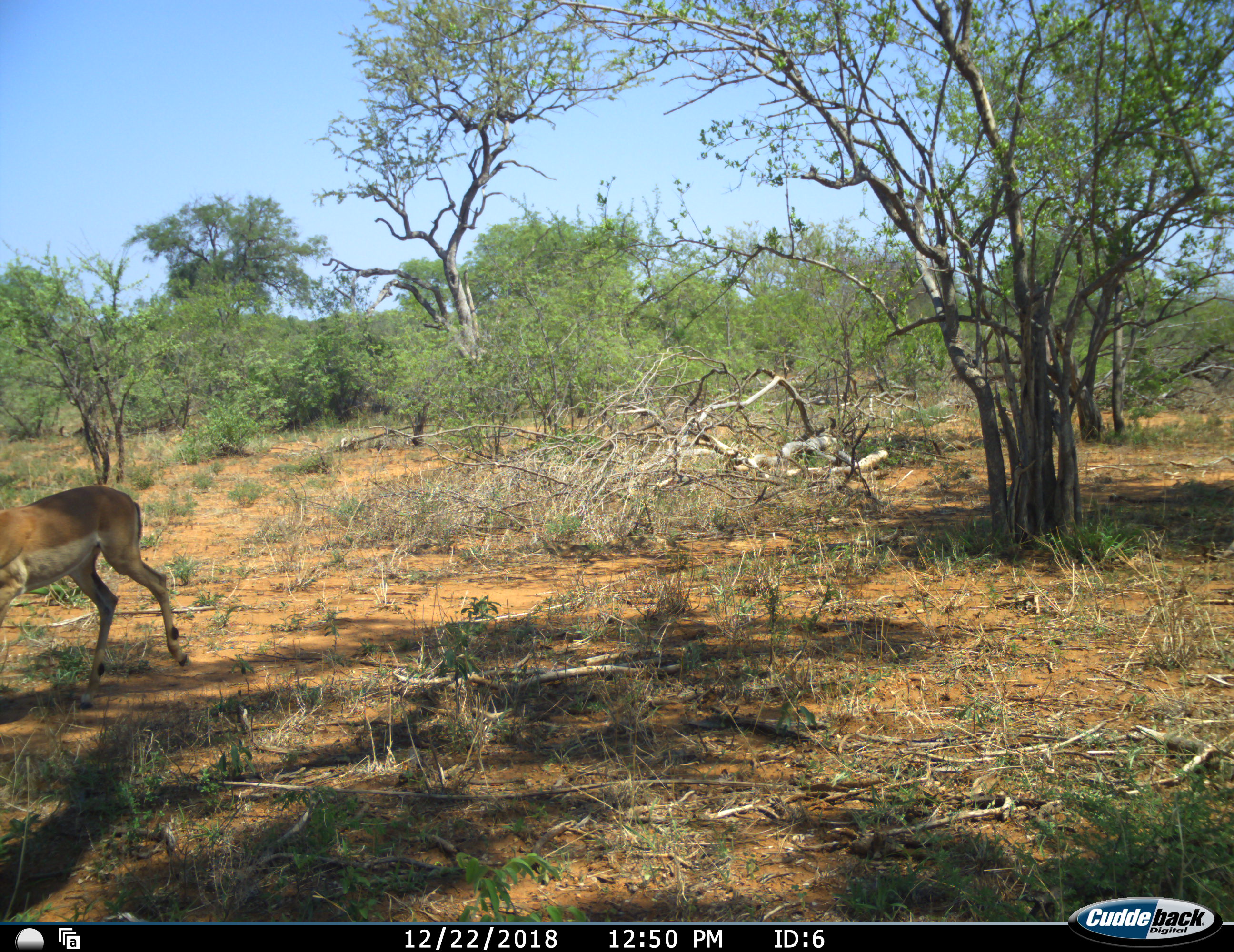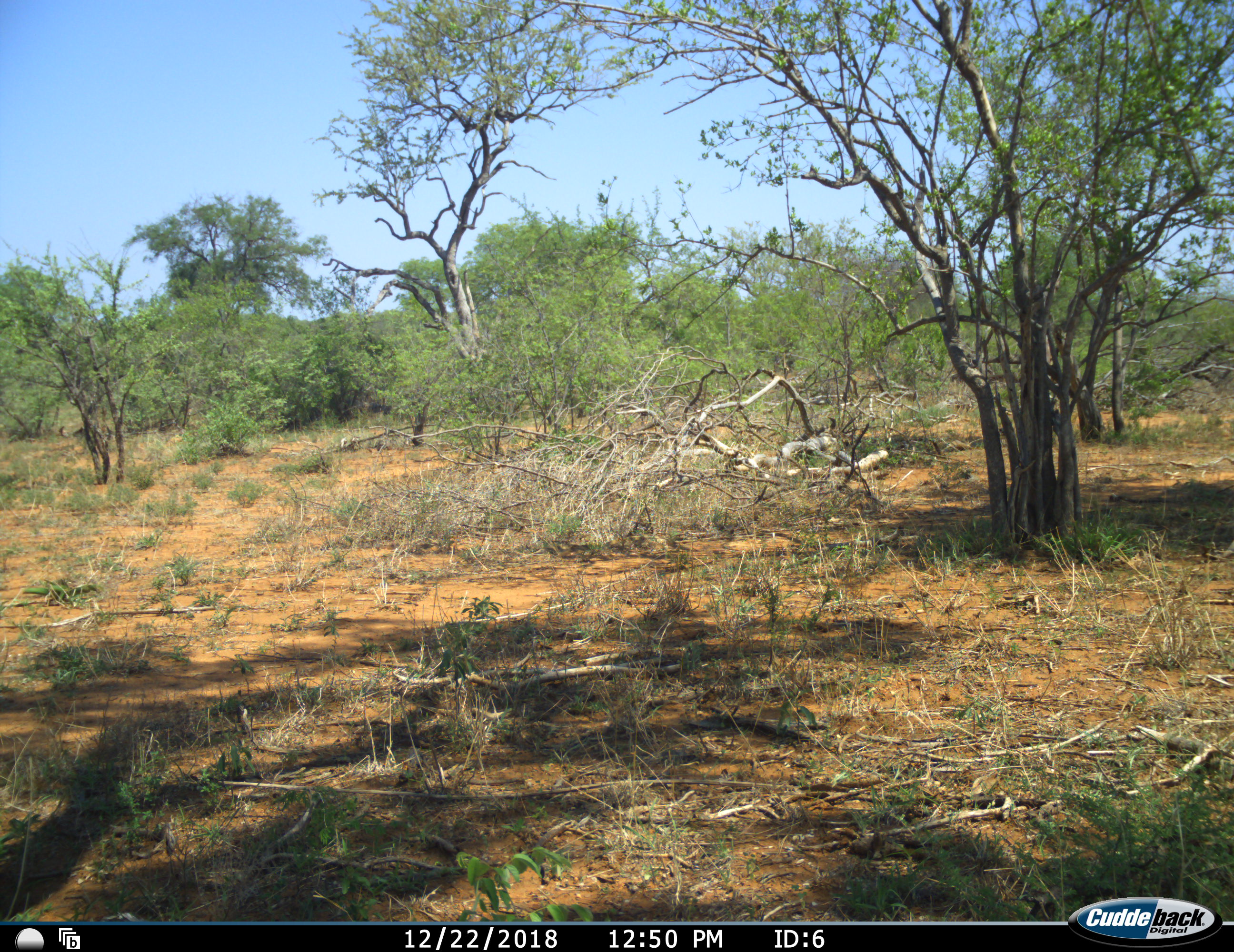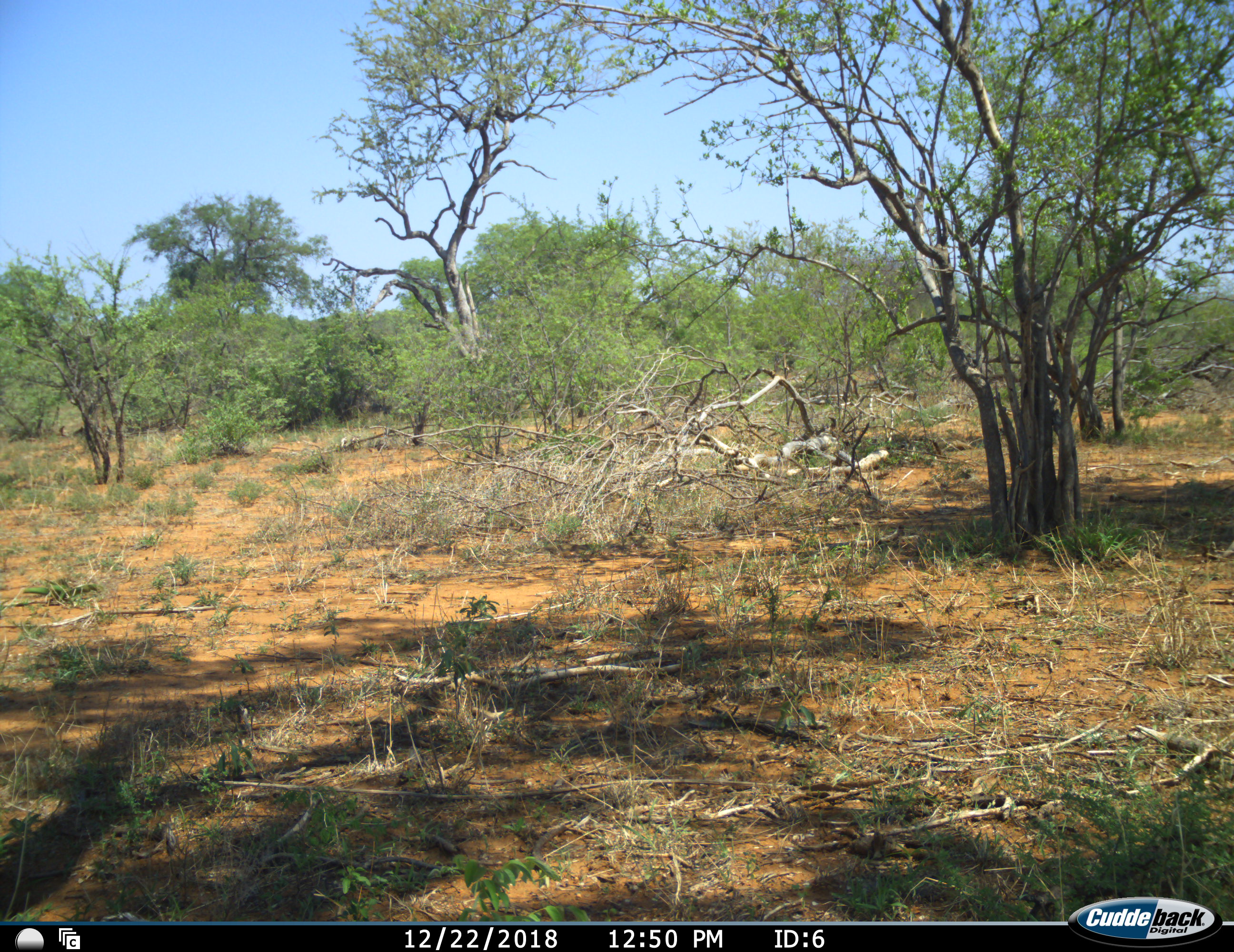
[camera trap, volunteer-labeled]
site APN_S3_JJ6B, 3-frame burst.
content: unidentified animal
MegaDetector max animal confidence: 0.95